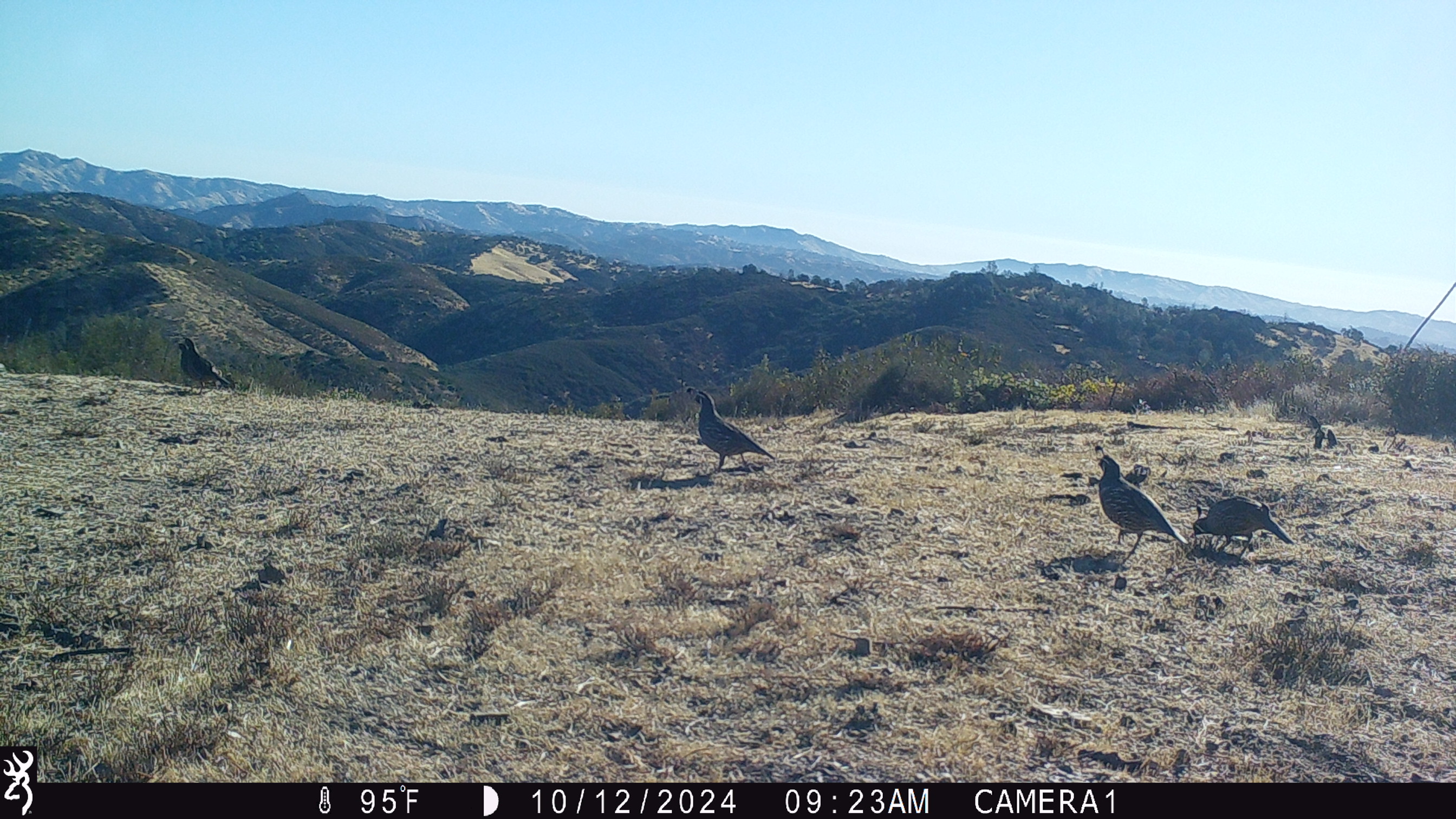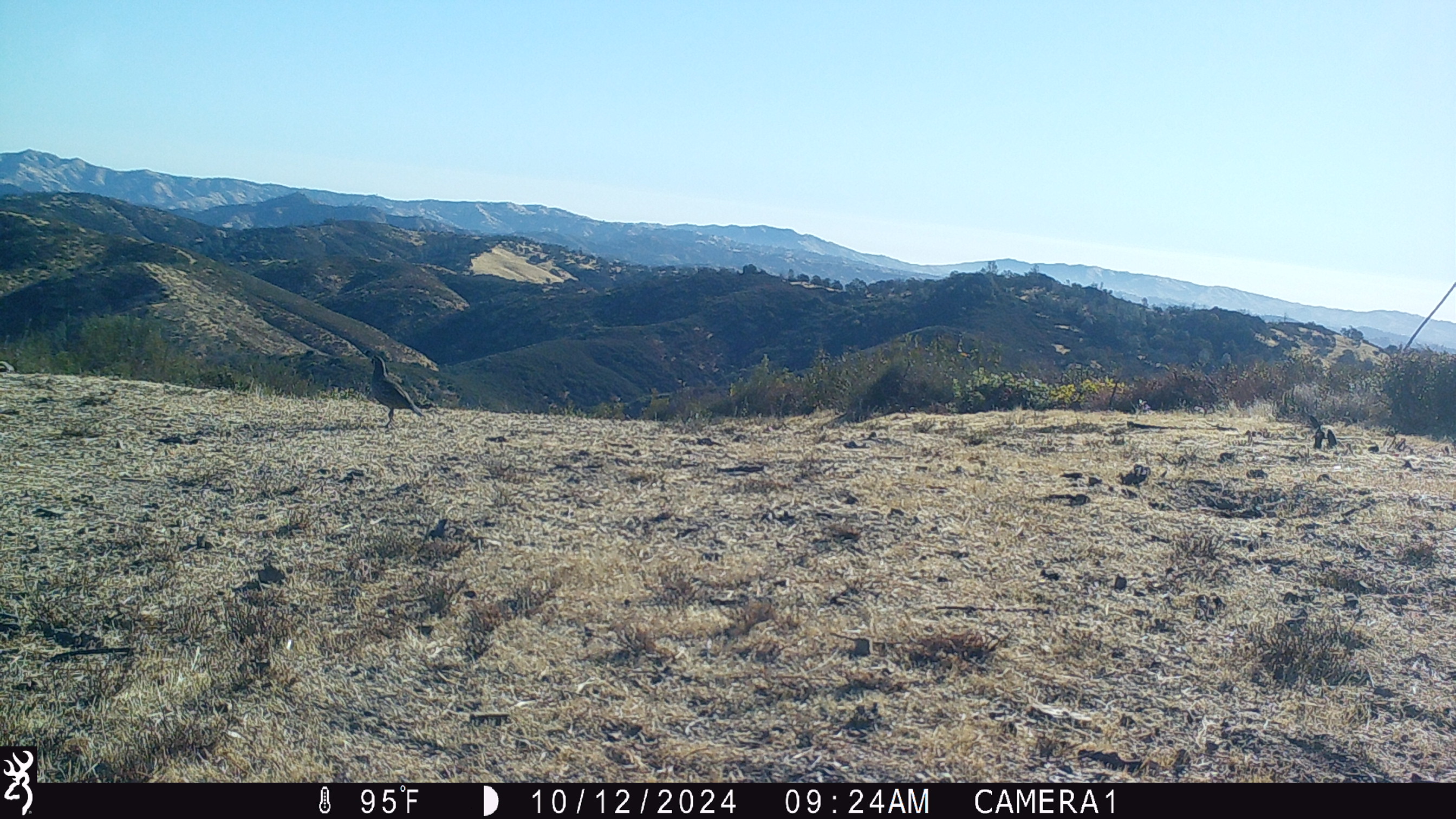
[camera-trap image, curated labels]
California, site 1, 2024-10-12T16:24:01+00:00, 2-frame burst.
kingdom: Animalia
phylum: Chordata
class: Aves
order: Galliformes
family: Odontophoridae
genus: Callipepla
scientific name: Callipepla californica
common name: california quail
California quail (Callipepla californica).